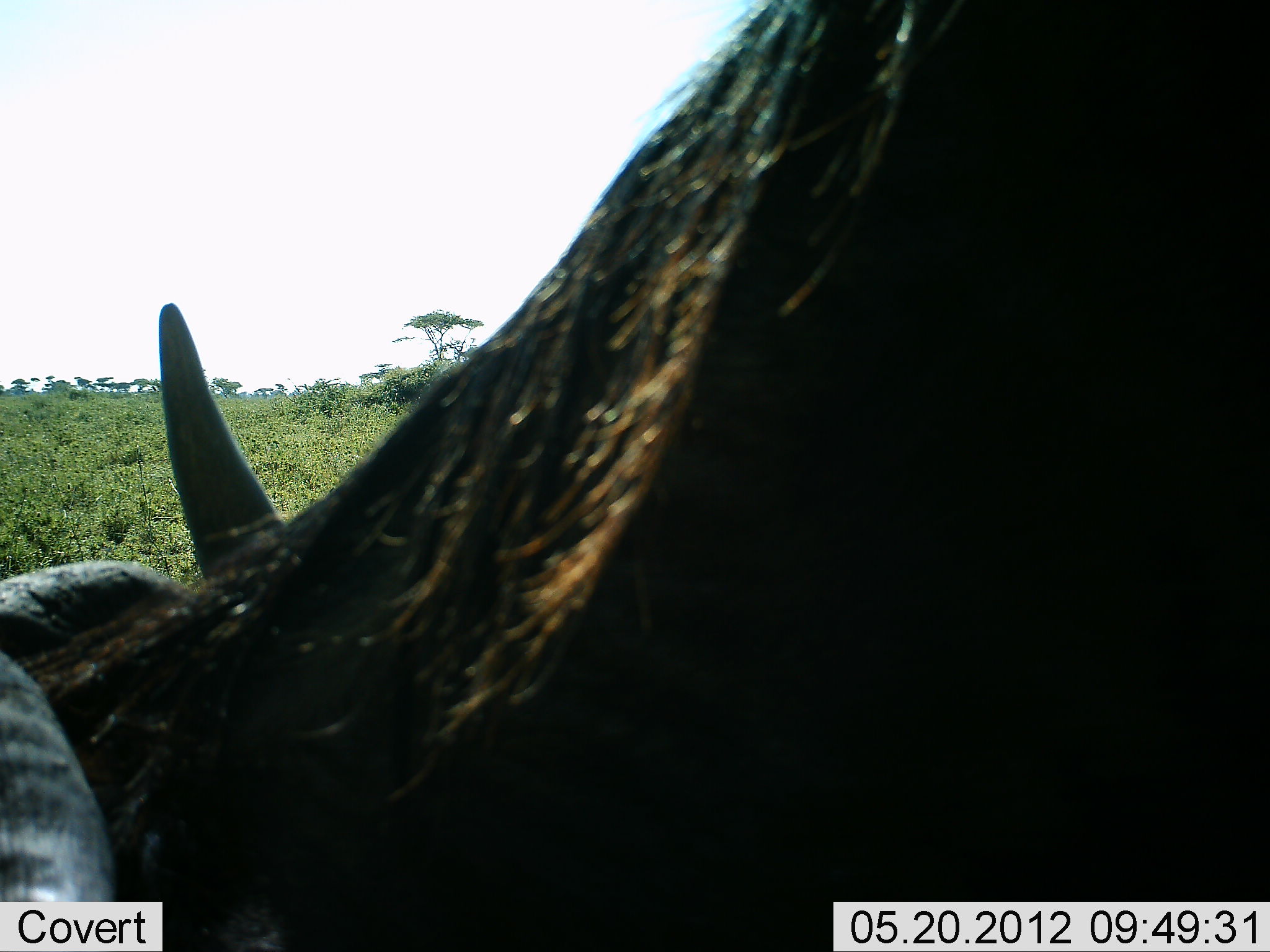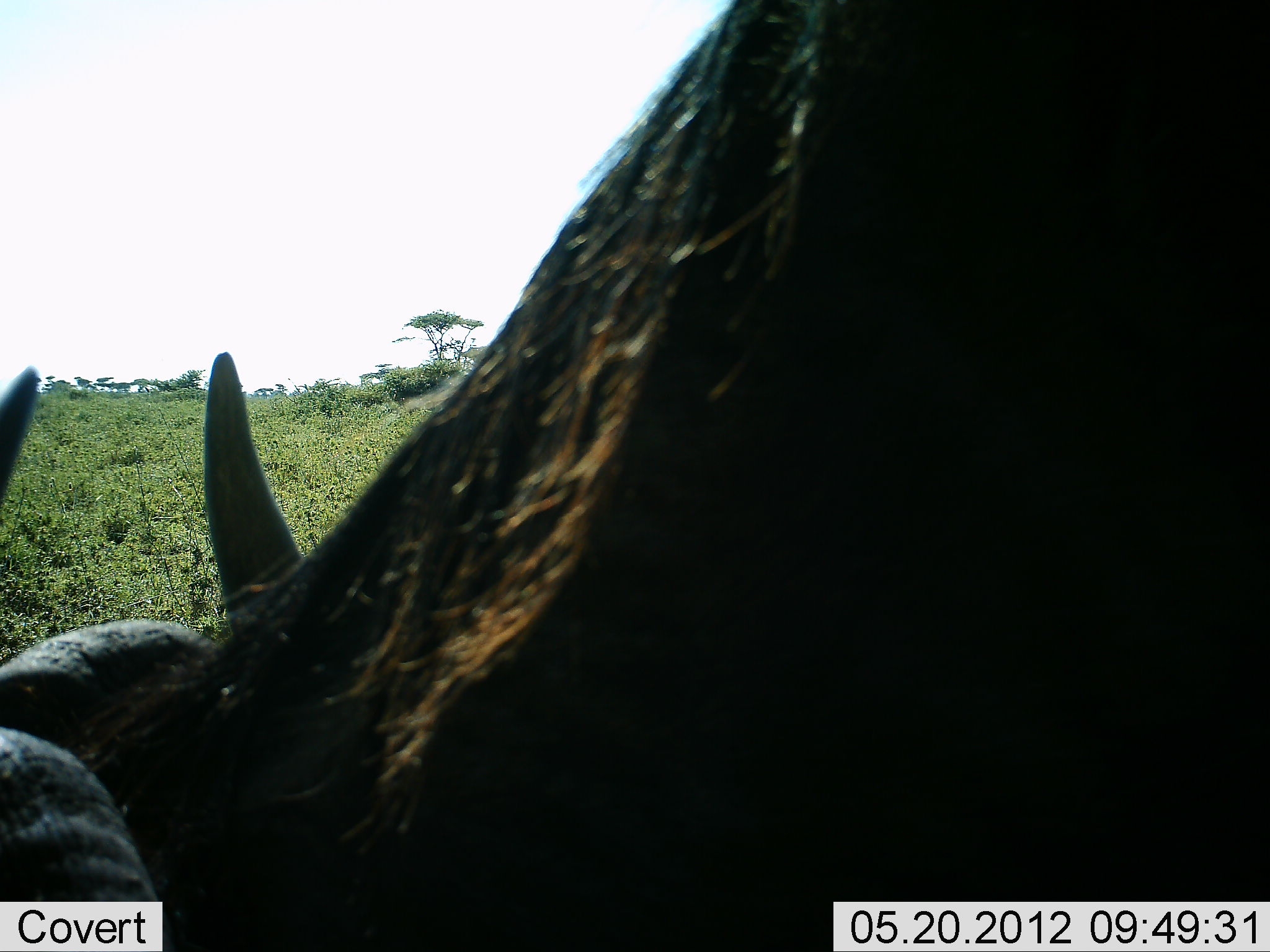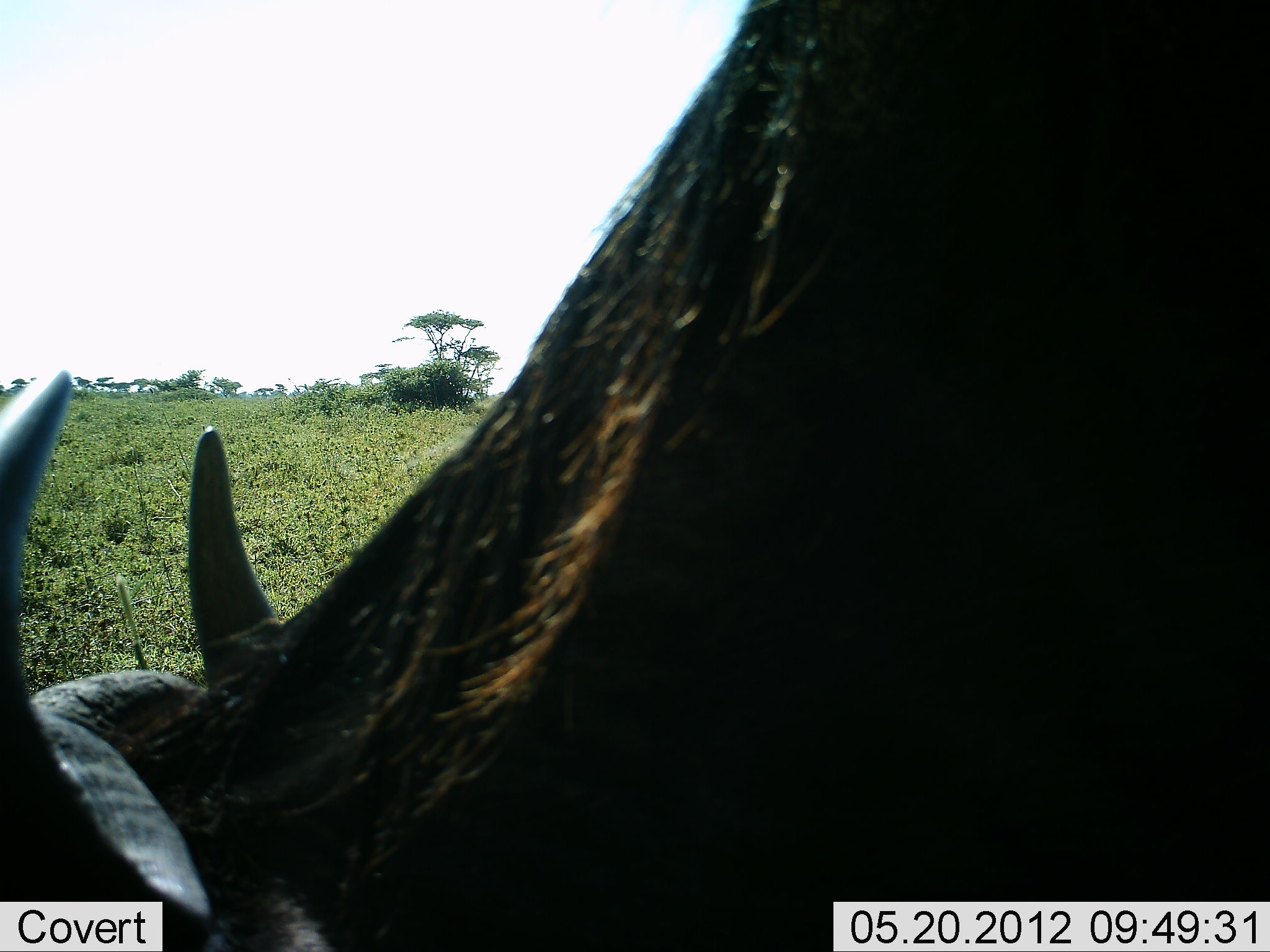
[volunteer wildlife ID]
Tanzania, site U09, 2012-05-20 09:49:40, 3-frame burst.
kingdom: Animalia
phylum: Chordata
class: Mammalia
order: Artiodactyla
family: Bovidae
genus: Connochaetes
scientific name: Connochaetes taurinus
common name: blue wildebeest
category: wildebeest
Wildebeest (blue wildebeest) (Connochaetes taurinus), count 1. Behavior (volunteer vote fractions): standing 30%, resting 0%, moving 0%, interacting 0%. Young present (vote fraction): 0%. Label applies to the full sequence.